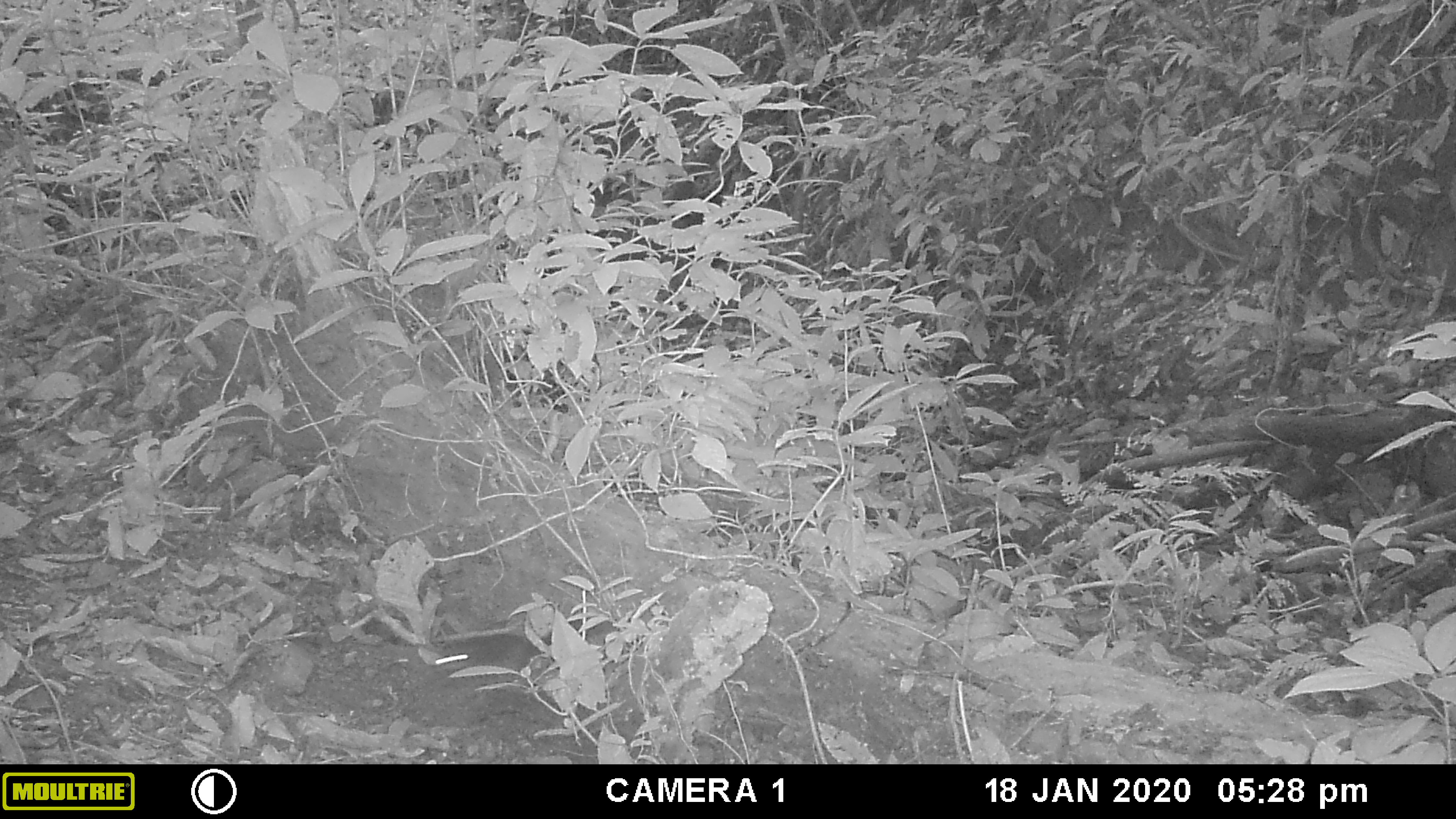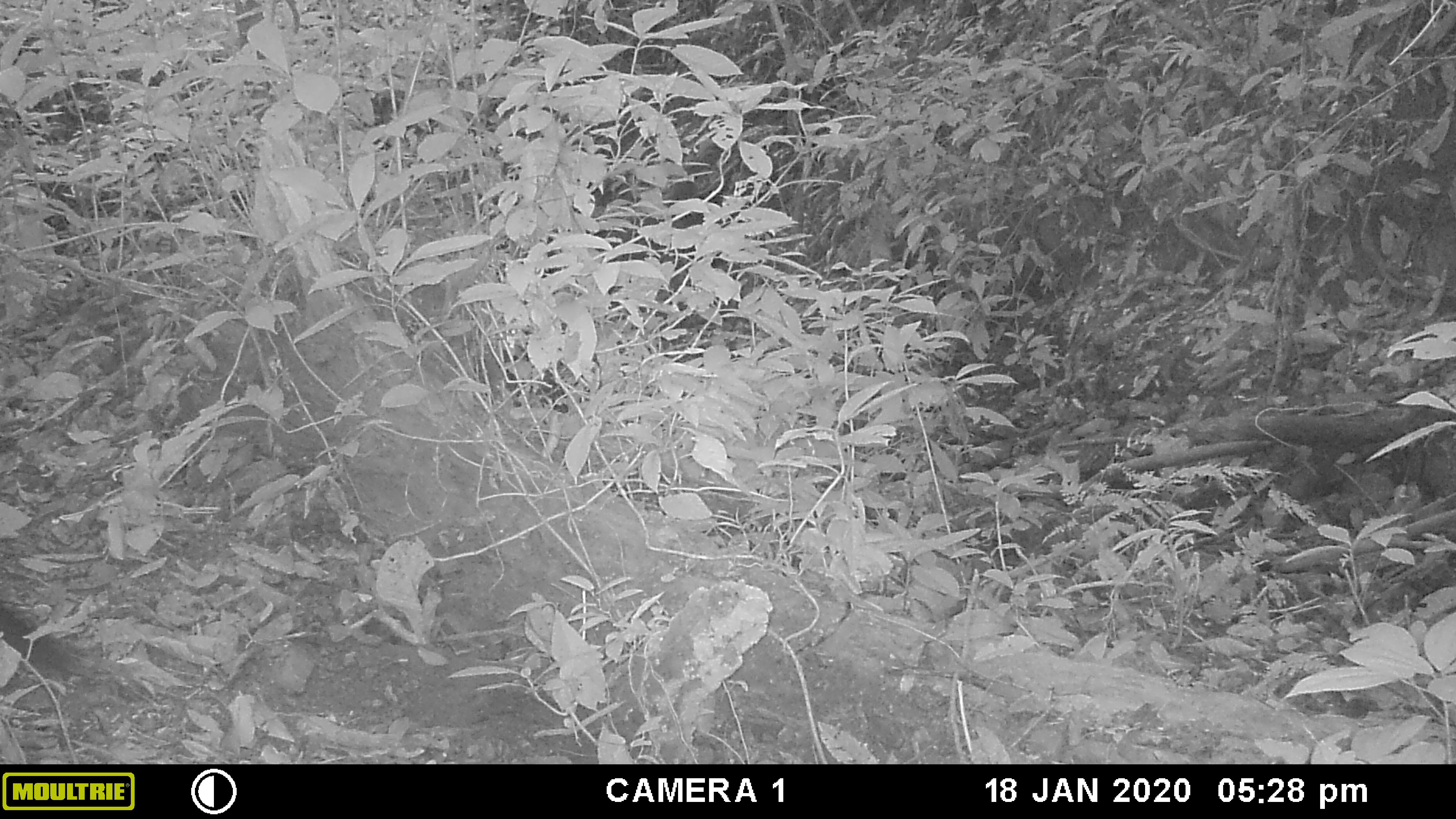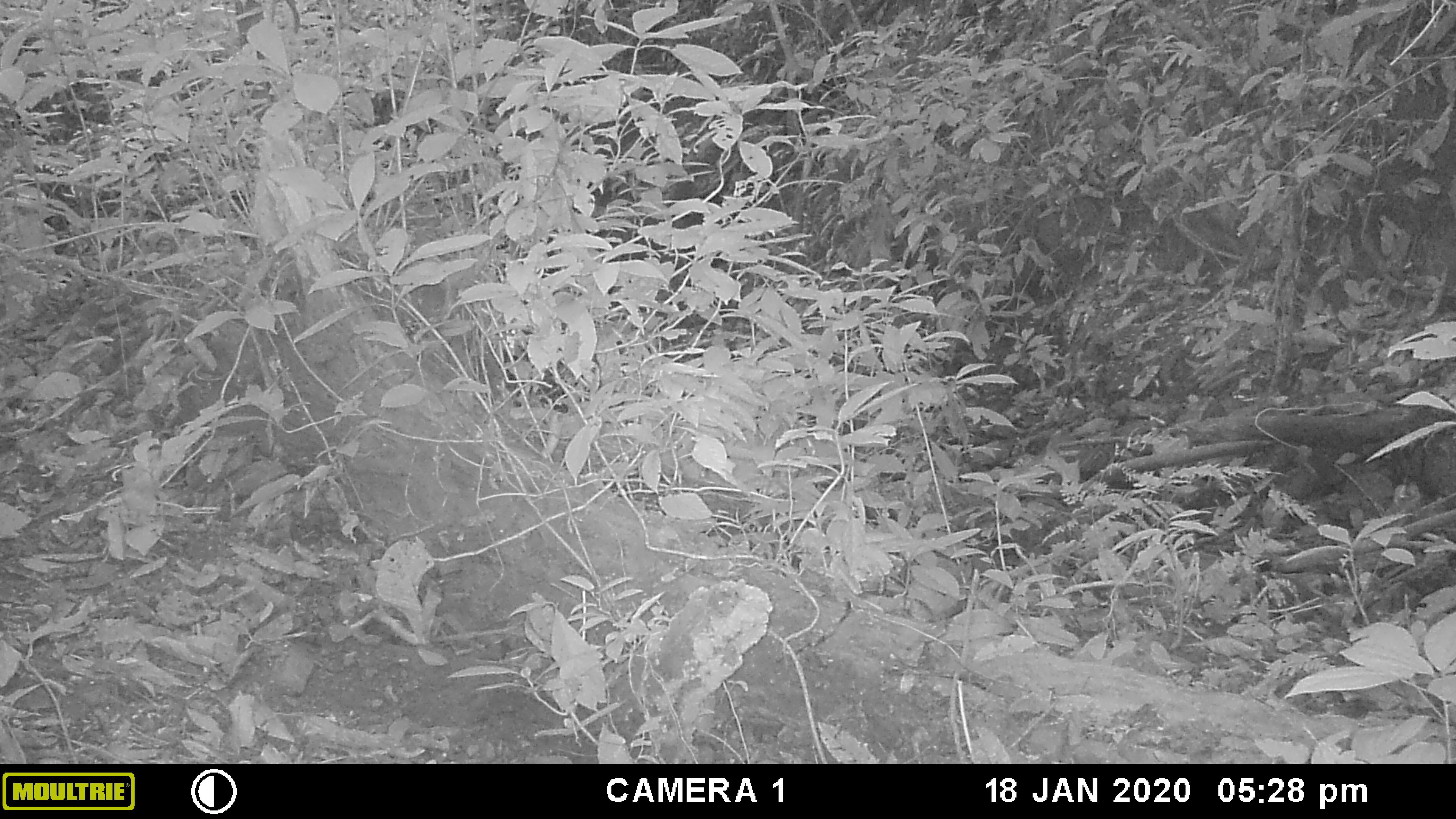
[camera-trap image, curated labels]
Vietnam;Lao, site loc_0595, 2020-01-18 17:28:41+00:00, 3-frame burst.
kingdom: Animalia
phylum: Chordata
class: Mammalia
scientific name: Mammalia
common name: mammal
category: unidentified small mammal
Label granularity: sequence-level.